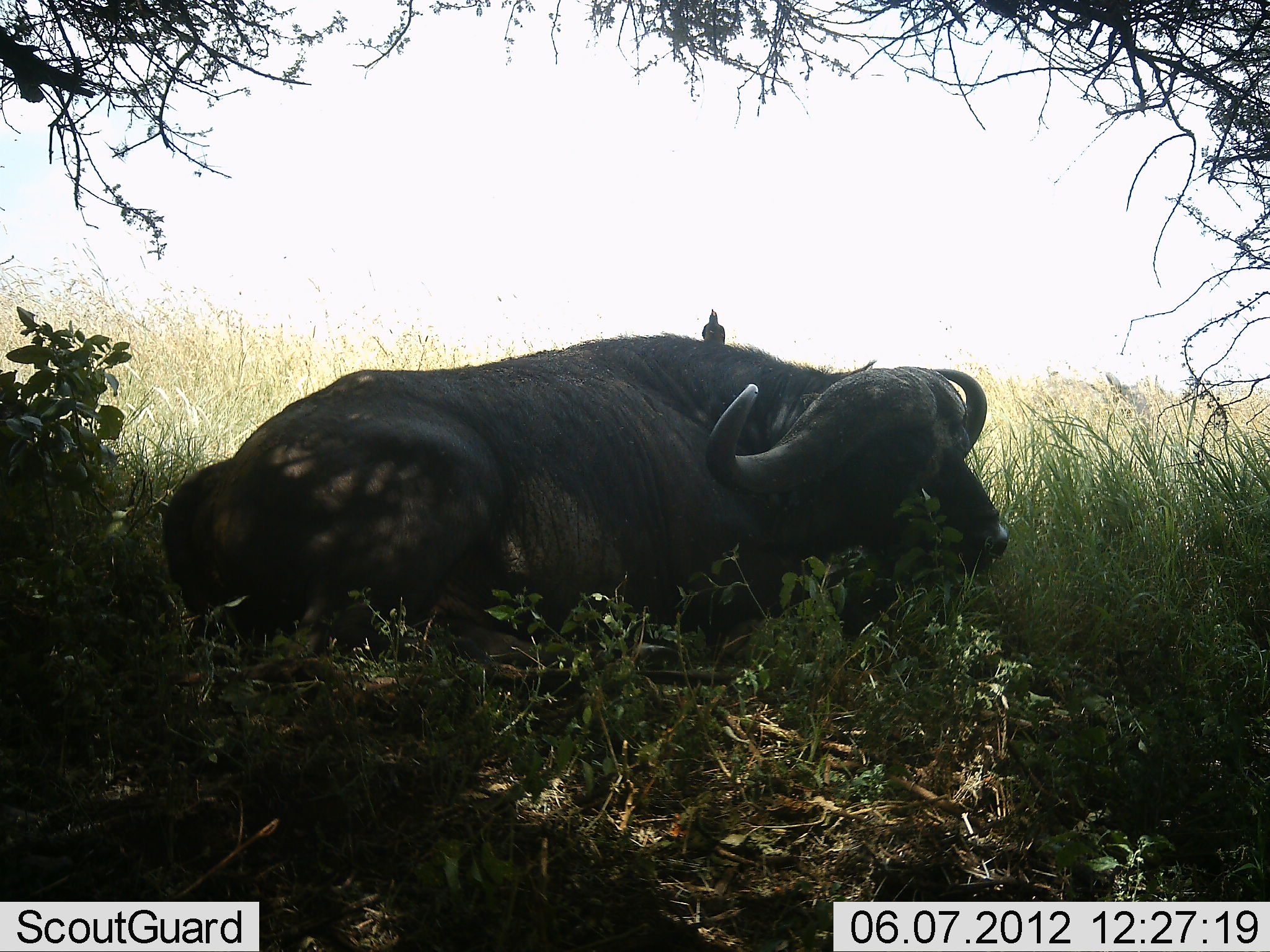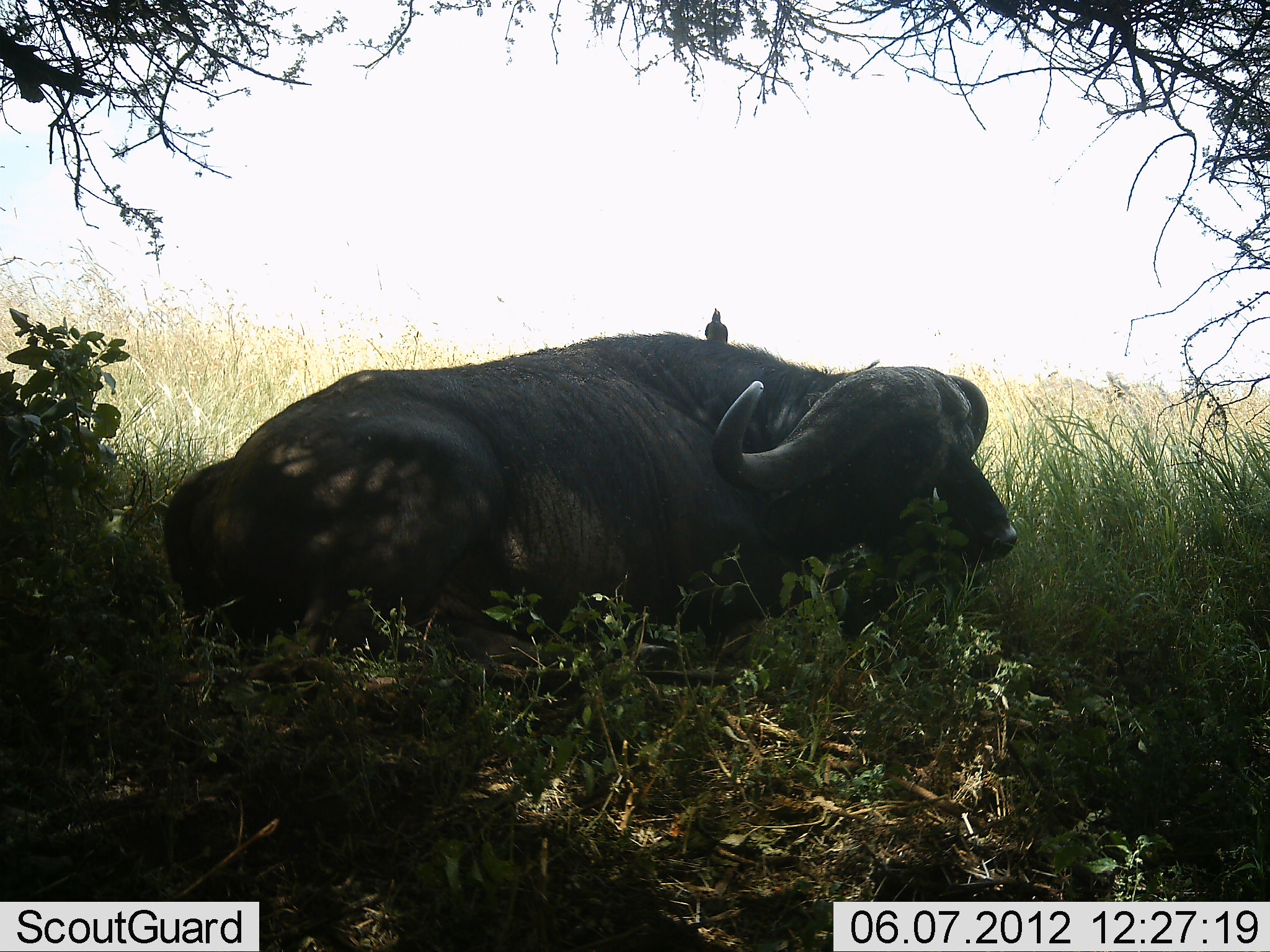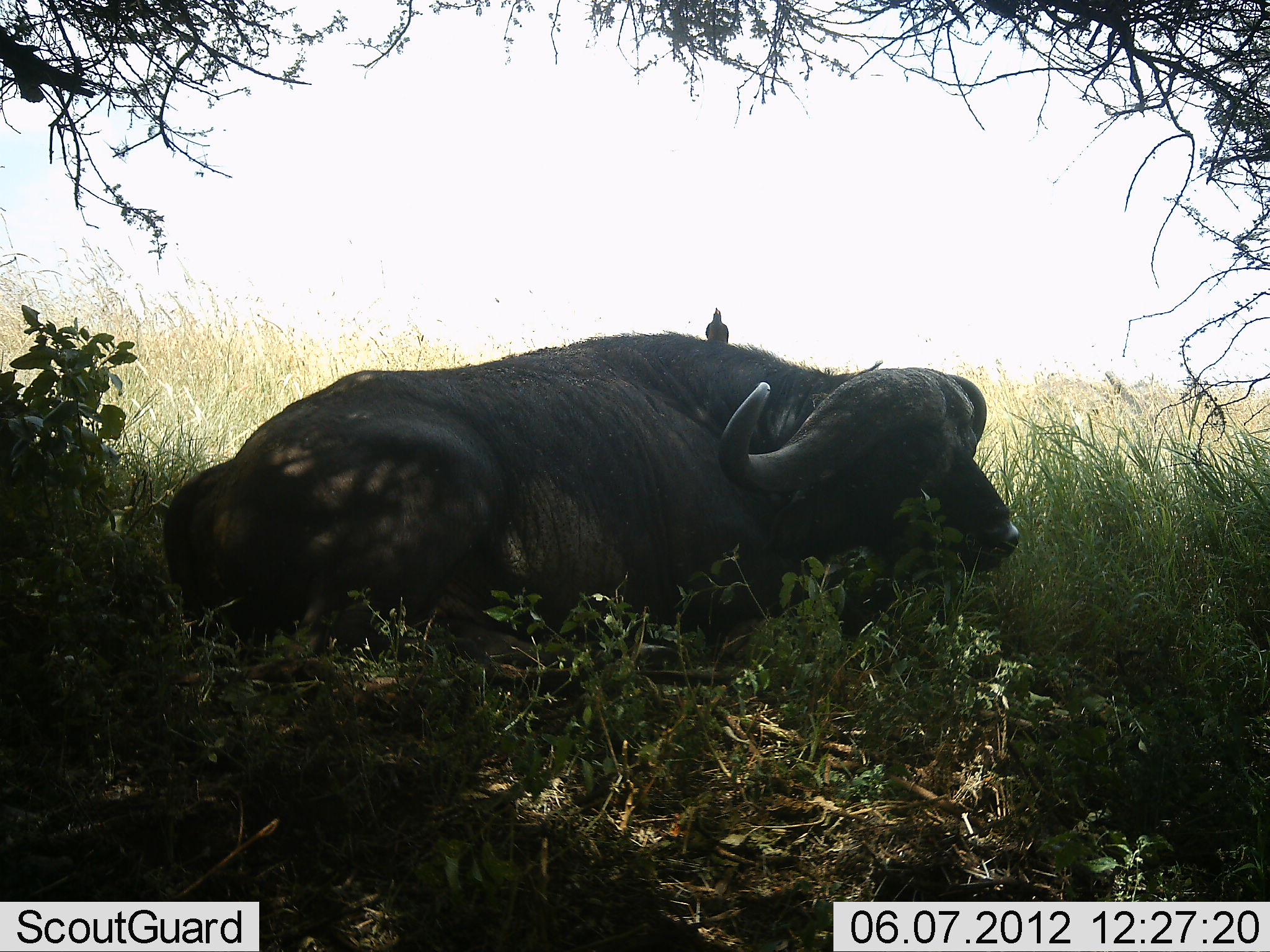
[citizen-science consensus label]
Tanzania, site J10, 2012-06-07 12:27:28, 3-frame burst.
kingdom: Animalia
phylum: Chordata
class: Mammalia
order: Artiodactyla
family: Bovidae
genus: Syncerus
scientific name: Syncerus caffer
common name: cape buffalo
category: buffalo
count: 1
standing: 0%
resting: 100%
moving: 0%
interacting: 0%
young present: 0%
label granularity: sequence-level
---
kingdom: Animalia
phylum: Chordata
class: Aves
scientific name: Aves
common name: bird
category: otherbird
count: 1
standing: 40%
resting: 50%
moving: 0%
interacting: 10%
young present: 0%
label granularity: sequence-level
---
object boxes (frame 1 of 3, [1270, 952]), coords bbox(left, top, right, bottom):
animal: bbox(159, 332, 1013, 675); bbox(700, 307, 730, 344)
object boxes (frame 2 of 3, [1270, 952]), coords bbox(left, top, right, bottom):
animal: bbox(159, 332, 1020, 699); bbox(705, 306, 731, 342)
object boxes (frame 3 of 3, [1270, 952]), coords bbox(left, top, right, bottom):
animal: bbox(159, 332, 1022, 696); bbox(705, 305, 732, 342)